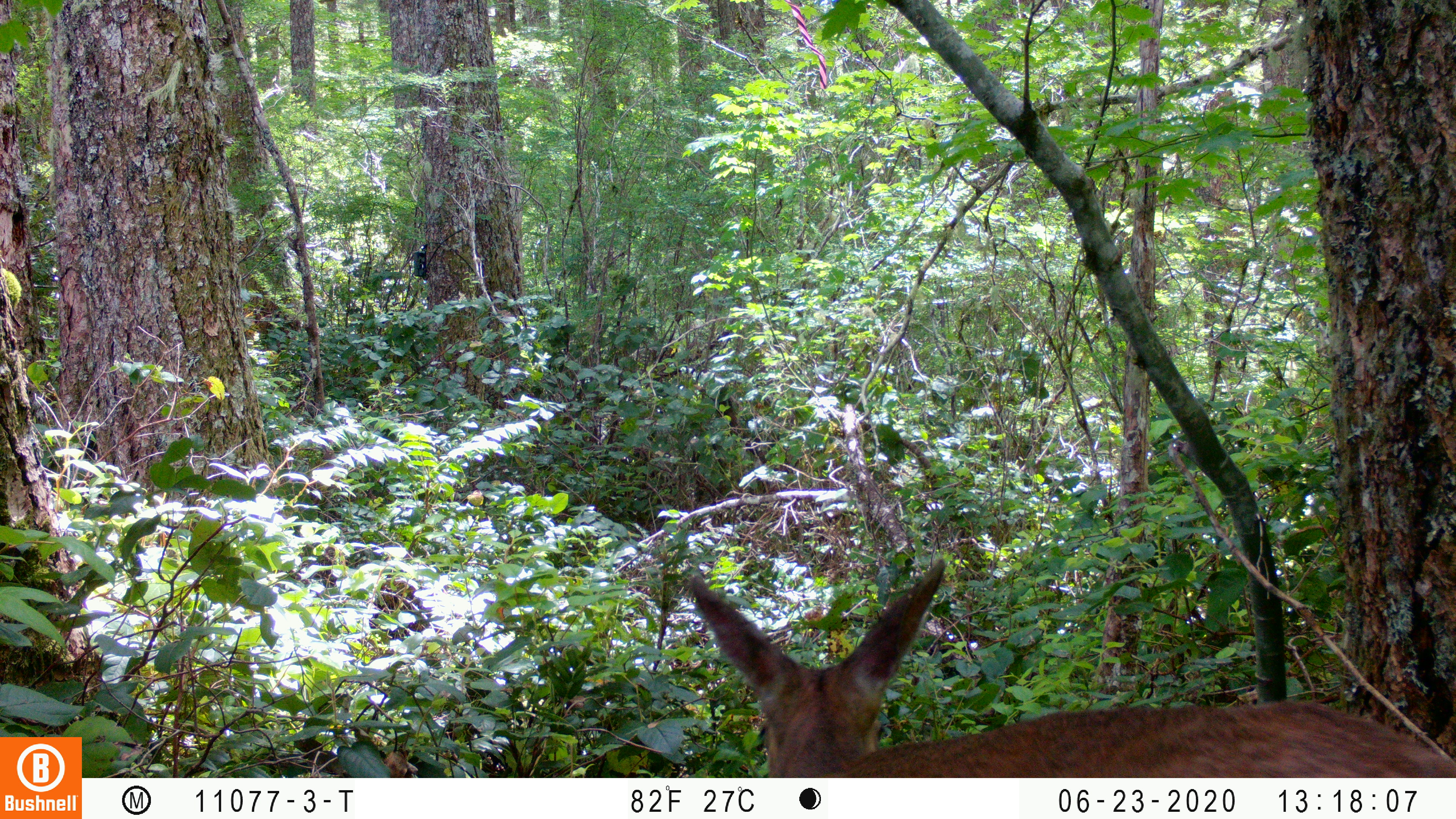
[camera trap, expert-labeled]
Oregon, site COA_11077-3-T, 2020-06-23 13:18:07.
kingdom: Animalia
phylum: Chordata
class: Mammalia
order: Artiodactyla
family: Cervidae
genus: Odocoileus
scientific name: Odocoileus hemionus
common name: black-tailed deer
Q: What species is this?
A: Black-tailed deer (Odocoileus hemionus).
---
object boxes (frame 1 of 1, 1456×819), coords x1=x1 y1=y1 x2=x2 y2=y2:
black-tailed deer: x1=668 y1=558 x2=1451 y2=770